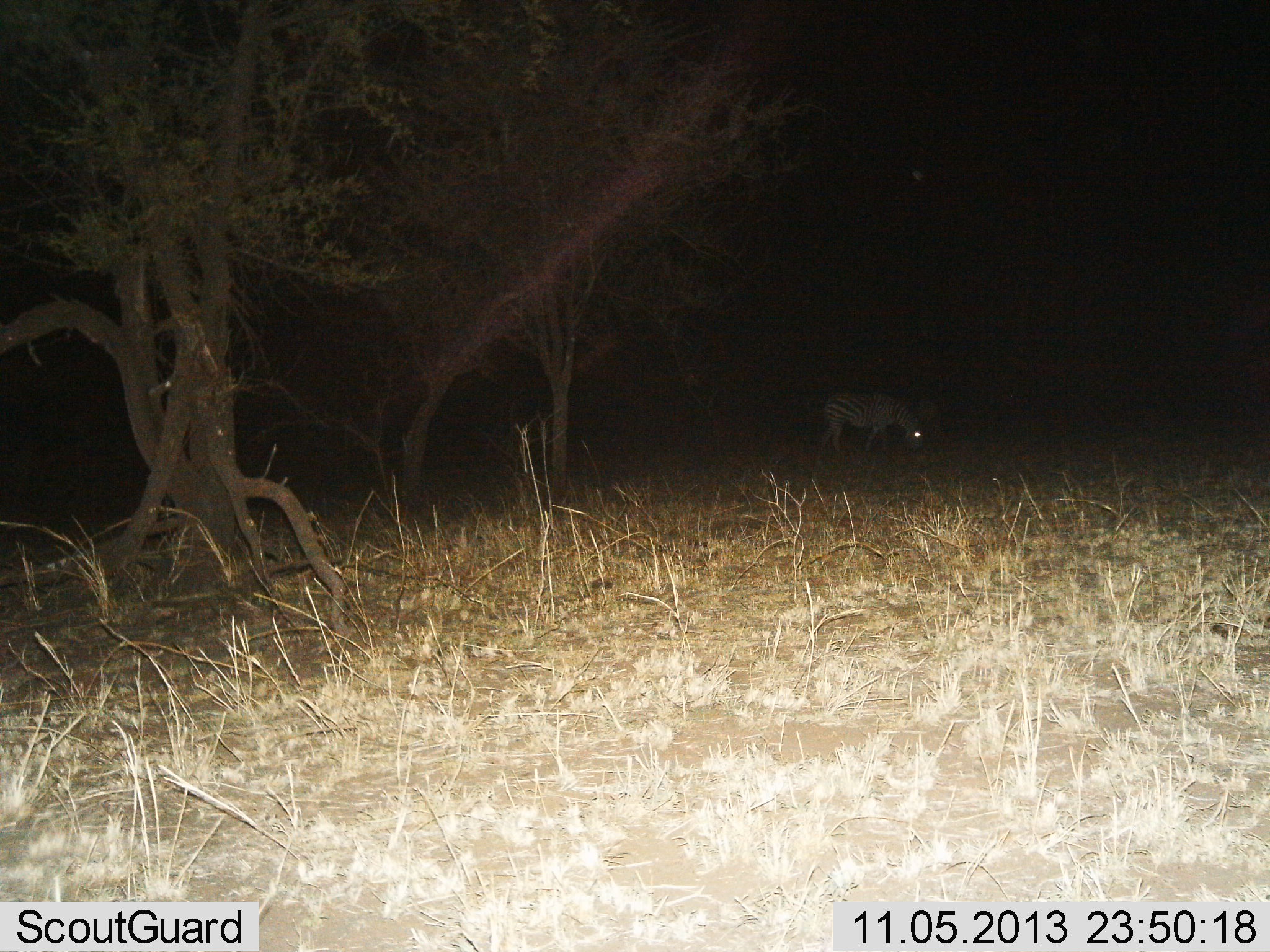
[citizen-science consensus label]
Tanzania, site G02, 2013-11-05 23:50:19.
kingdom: Animalia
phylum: Chordata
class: Mammalia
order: Perissodactyla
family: Equidae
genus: Equus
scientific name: Equus quagga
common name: plains zebra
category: zebra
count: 1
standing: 10%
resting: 0%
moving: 0%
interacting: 0%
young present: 0%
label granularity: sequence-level